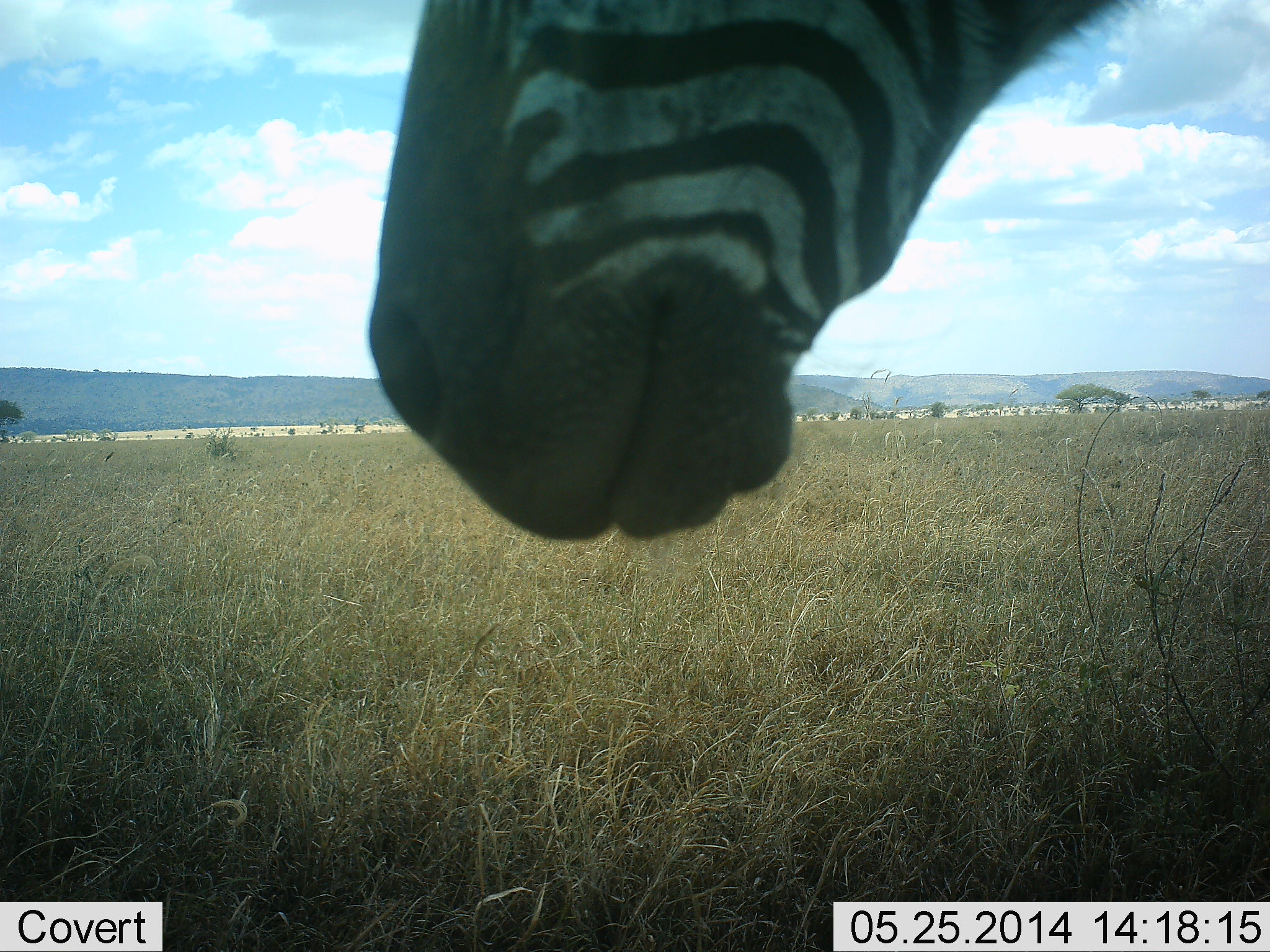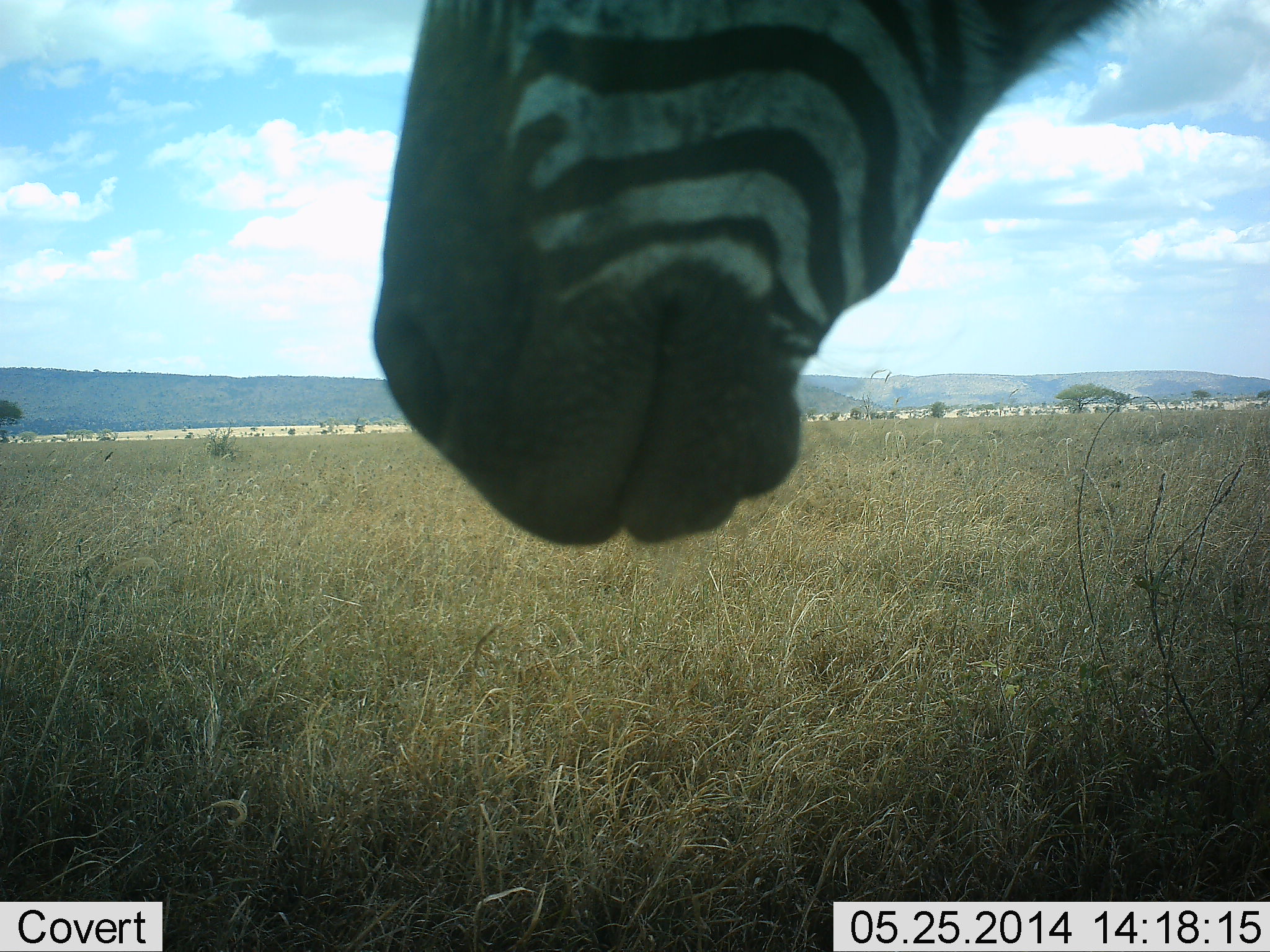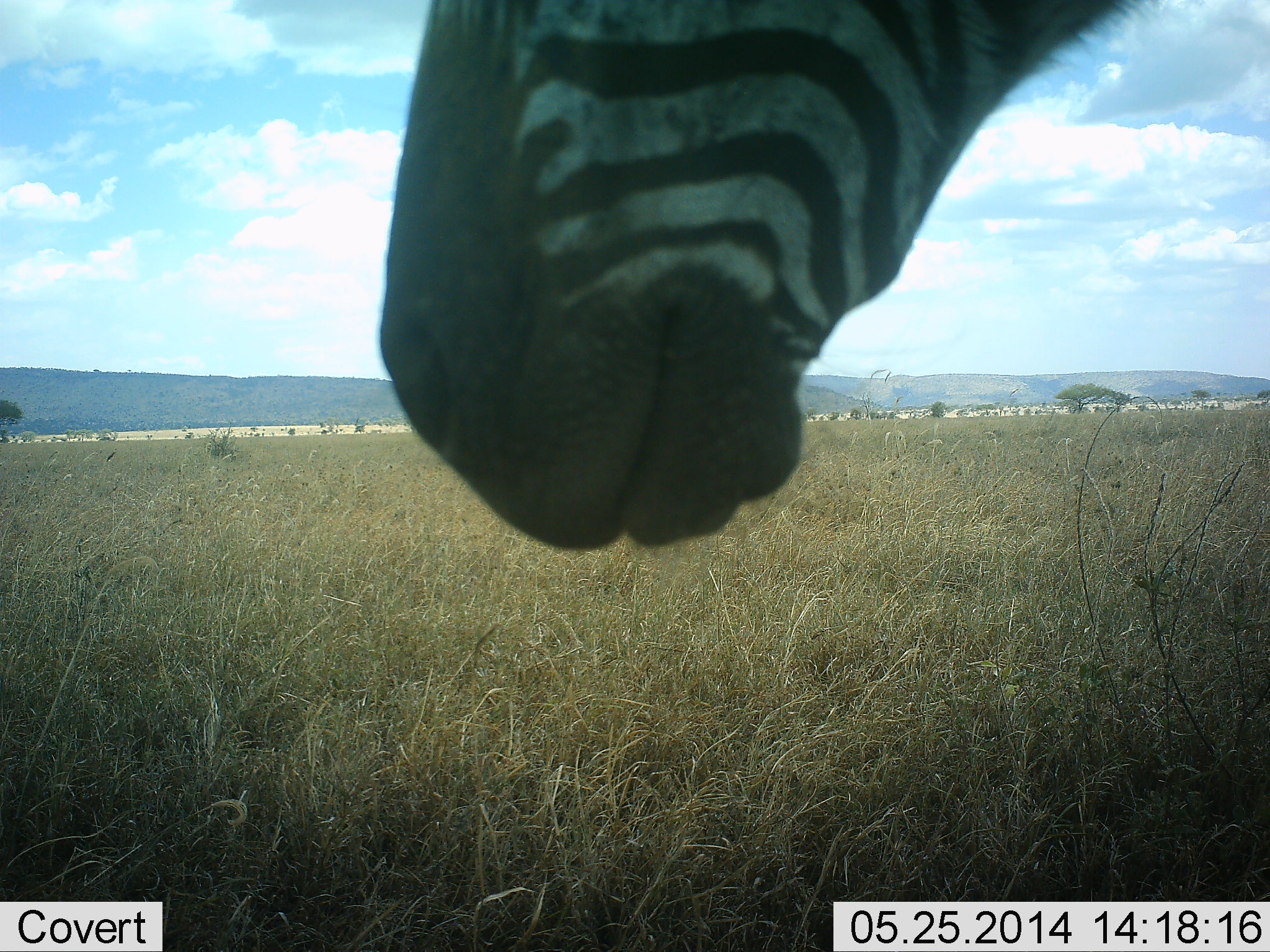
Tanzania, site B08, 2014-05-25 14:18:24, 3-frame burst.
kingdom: Animalia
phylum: Chordata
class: Mammalia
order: Perissodactyla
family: Equidae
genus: Equus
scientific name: Equus quagga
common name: plains zebra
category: zebra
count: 1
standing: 80%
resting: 0%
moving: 0%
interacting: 0%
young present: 0%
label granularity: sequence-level